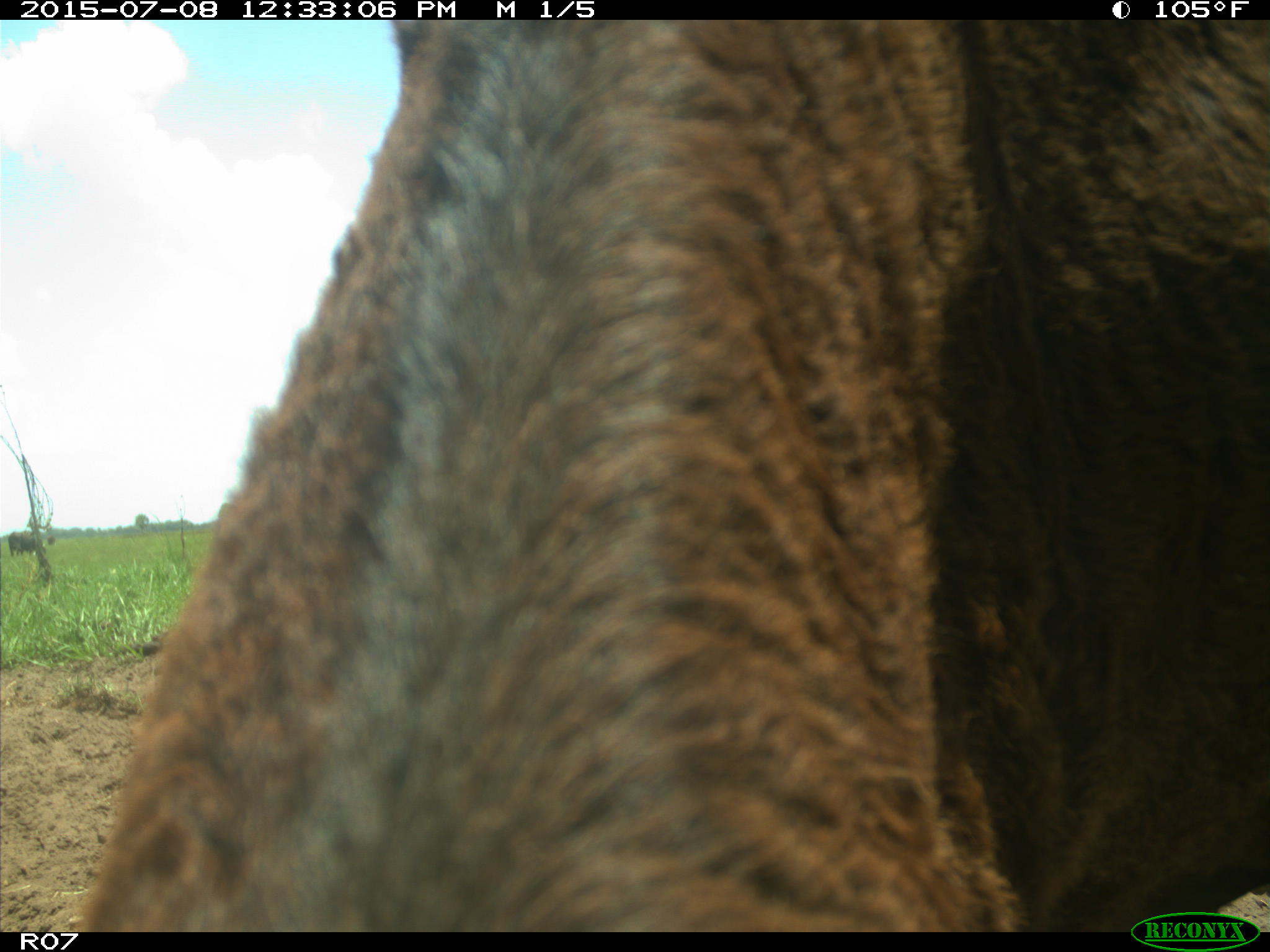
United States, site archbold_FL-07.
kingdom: Animalia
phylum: Chordata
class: Mammalia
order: Artiodactyla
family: Bovidae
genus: Bos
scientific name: Bos taurus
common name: domestic cow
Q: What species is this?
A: Bos taurus (domestic cow).